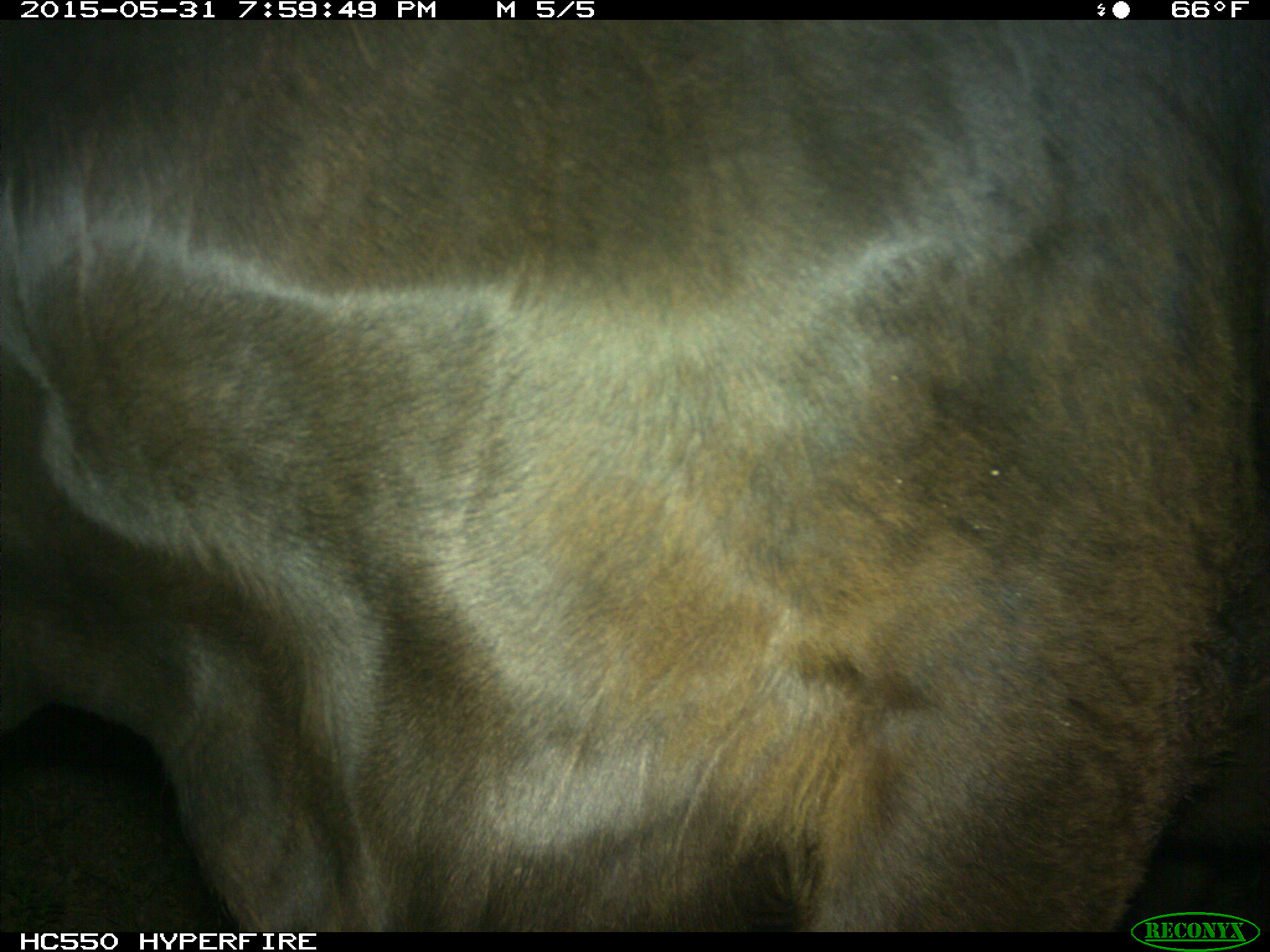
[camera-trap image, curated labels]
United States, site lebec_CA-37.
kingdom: Animalia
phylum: Chordata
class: Mammalia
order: Artiodactyla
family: Bovidae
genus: Bos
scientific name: Bos taurus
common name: domestic cow